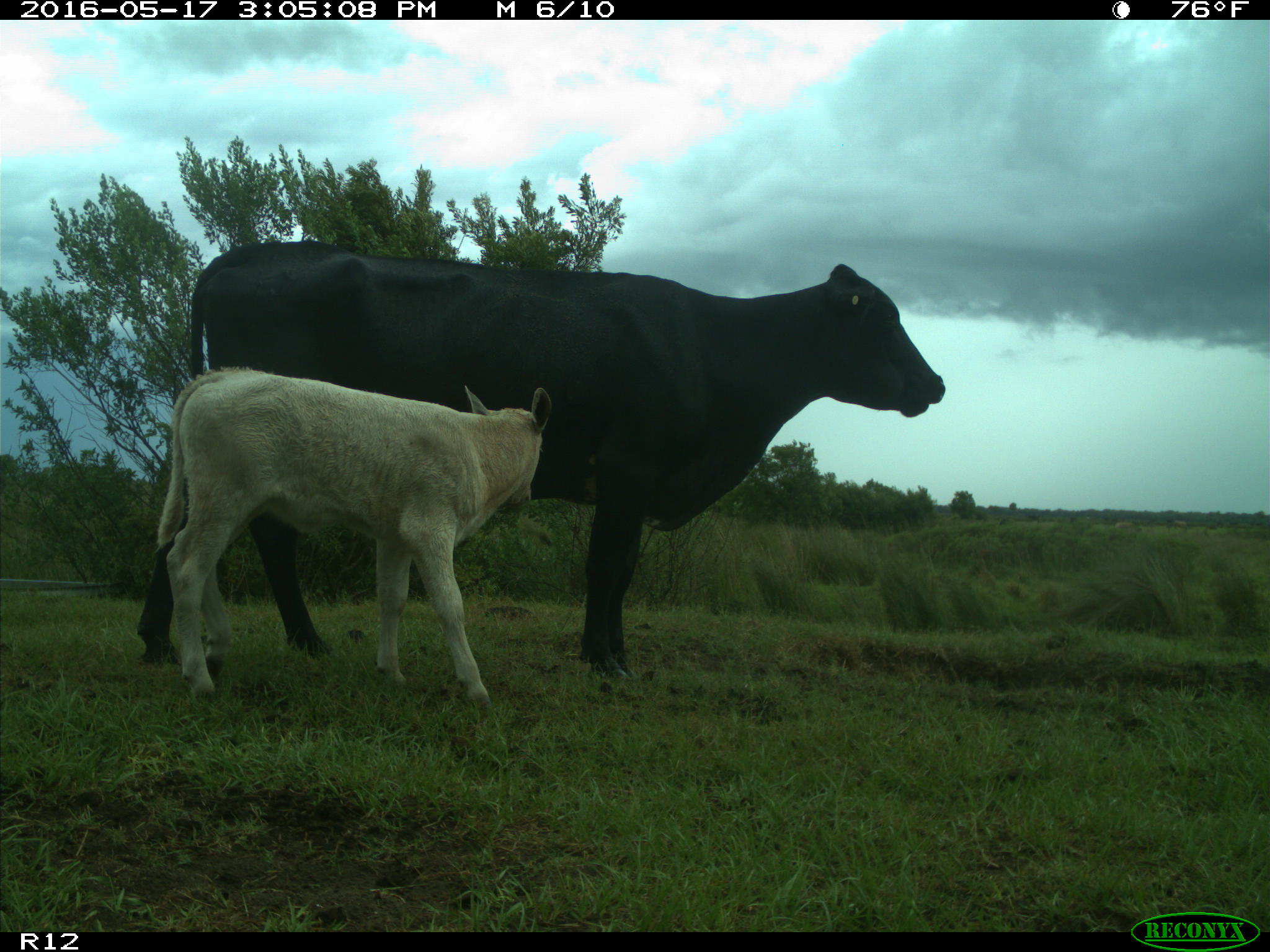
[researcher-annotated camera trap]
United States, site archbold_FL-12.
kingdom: Animalia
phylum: Chordata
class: Mammalia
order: Artiodactyla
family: Bovidae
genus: Bos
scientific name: Bos taurus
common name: domestic cow